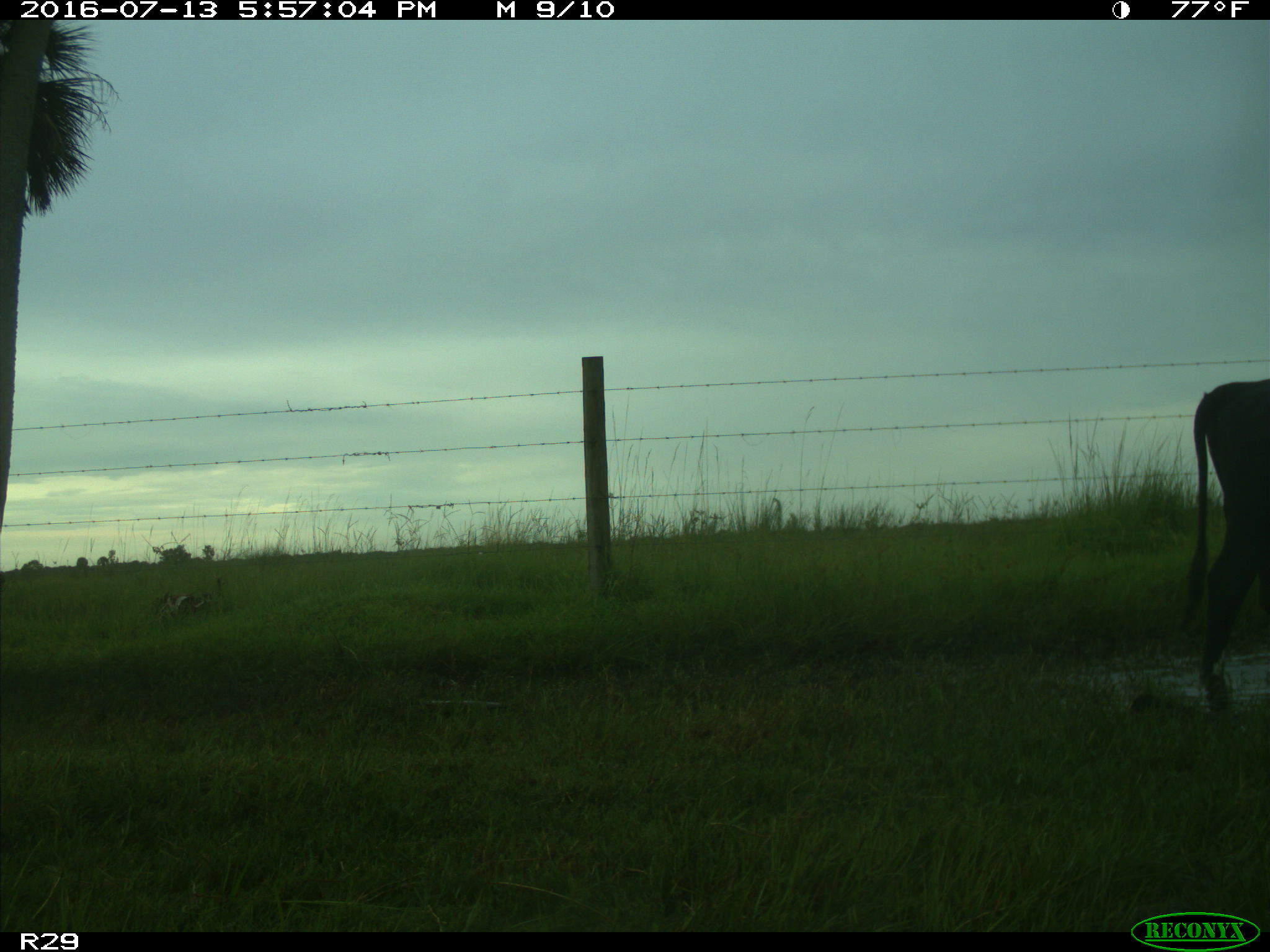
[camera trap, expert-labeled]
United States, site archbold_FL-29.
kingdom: Animalia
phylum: Chordata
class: Mammalia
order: Artiodactyla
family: Bovidae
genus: Bos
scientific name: Bos taurus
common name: domestic cow